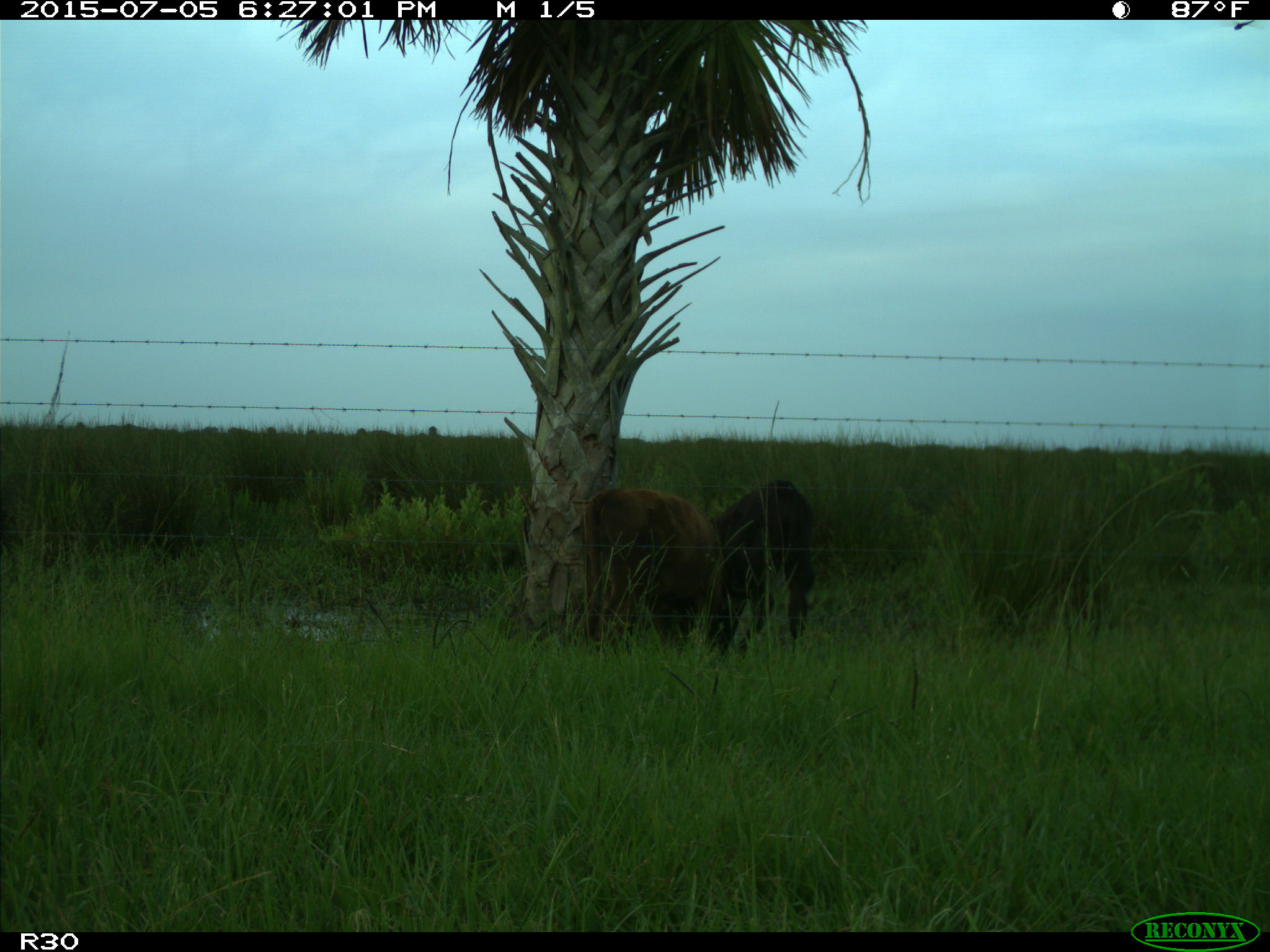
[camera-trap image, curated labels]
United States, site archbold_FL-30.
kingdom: Animalia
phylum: Chordata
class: Mammalia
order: Artiodactyla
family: Bovidae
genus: Bos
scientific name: Bos taurus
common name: domestic cow